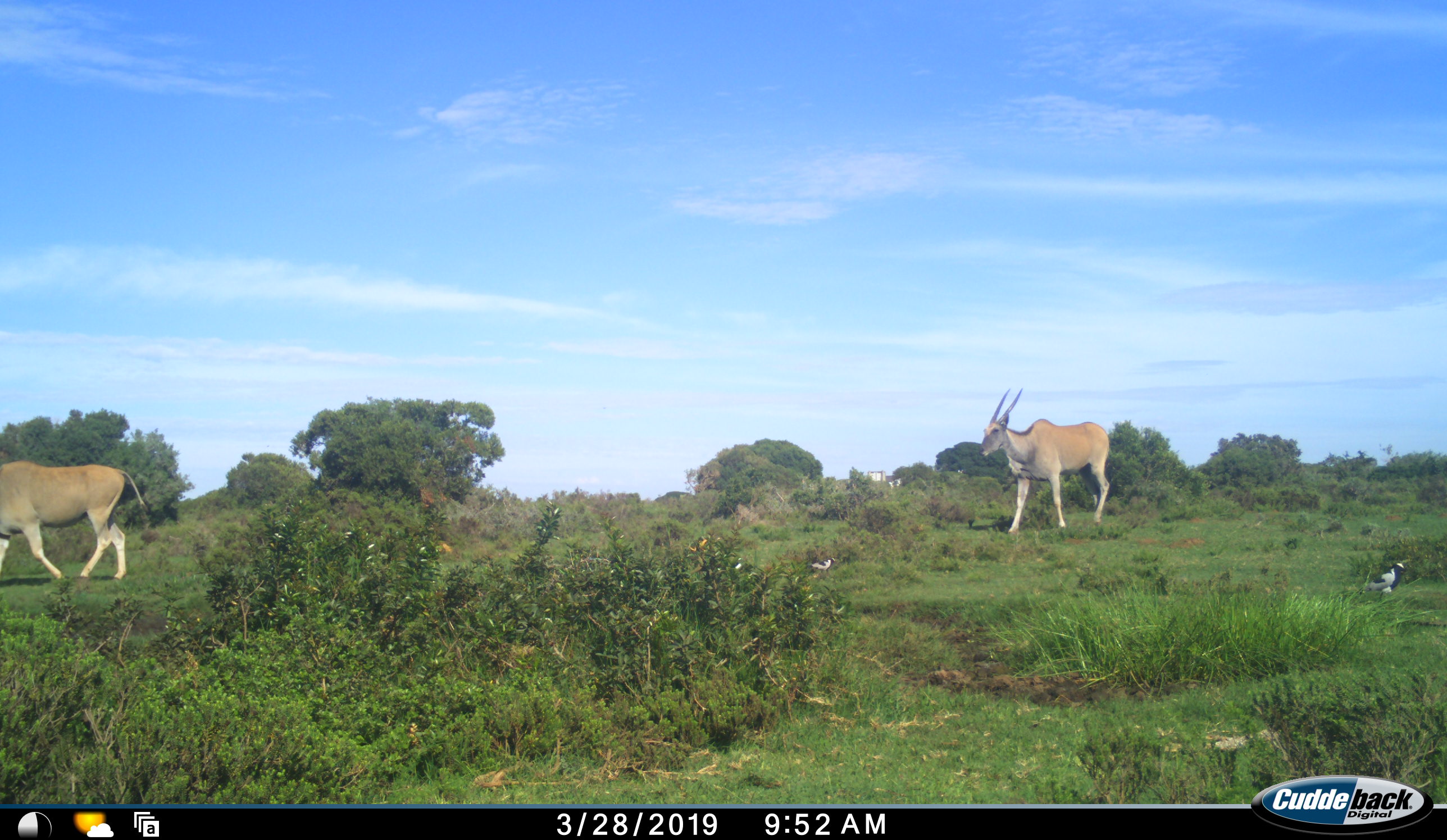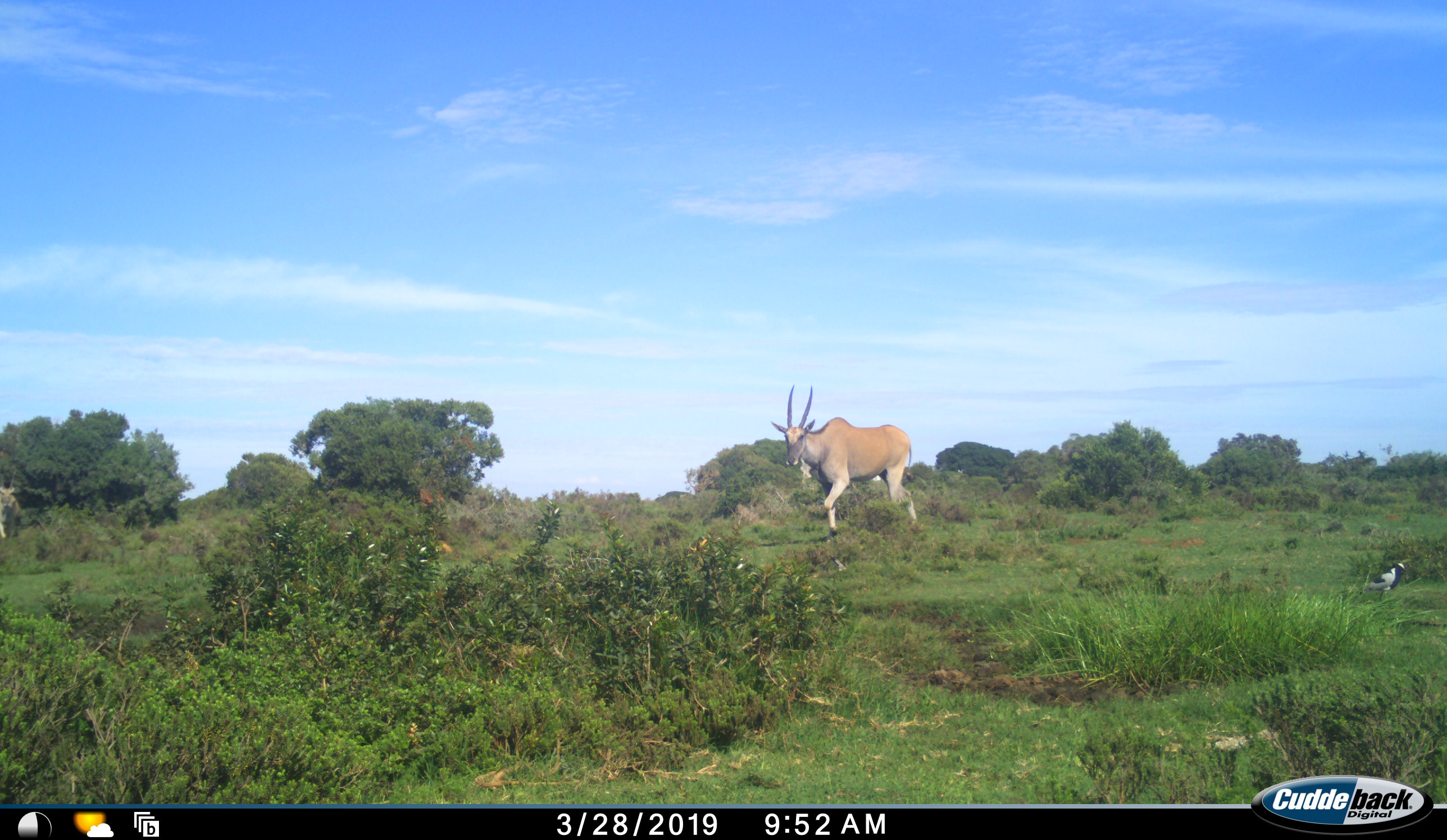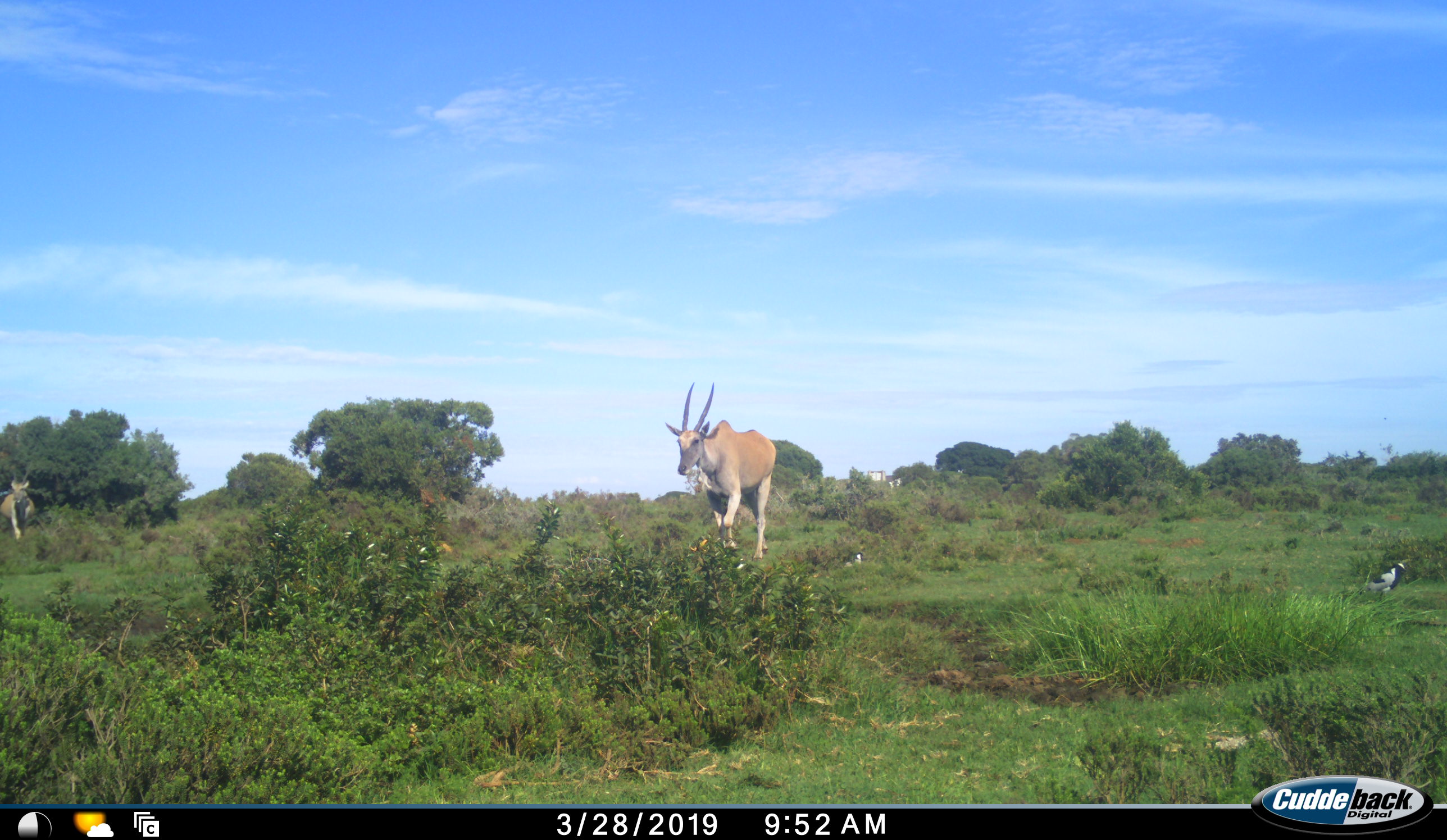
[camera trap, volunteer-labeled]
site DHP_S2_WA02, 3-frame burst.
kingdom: Animalia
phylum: Chordata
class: Mammalia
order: Artiodactyla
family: Bovidae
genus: Tragelaphus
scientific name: Tragelaphus oryx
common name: eland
Eland (Tragelaphus oryx), count 2. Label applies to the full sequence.